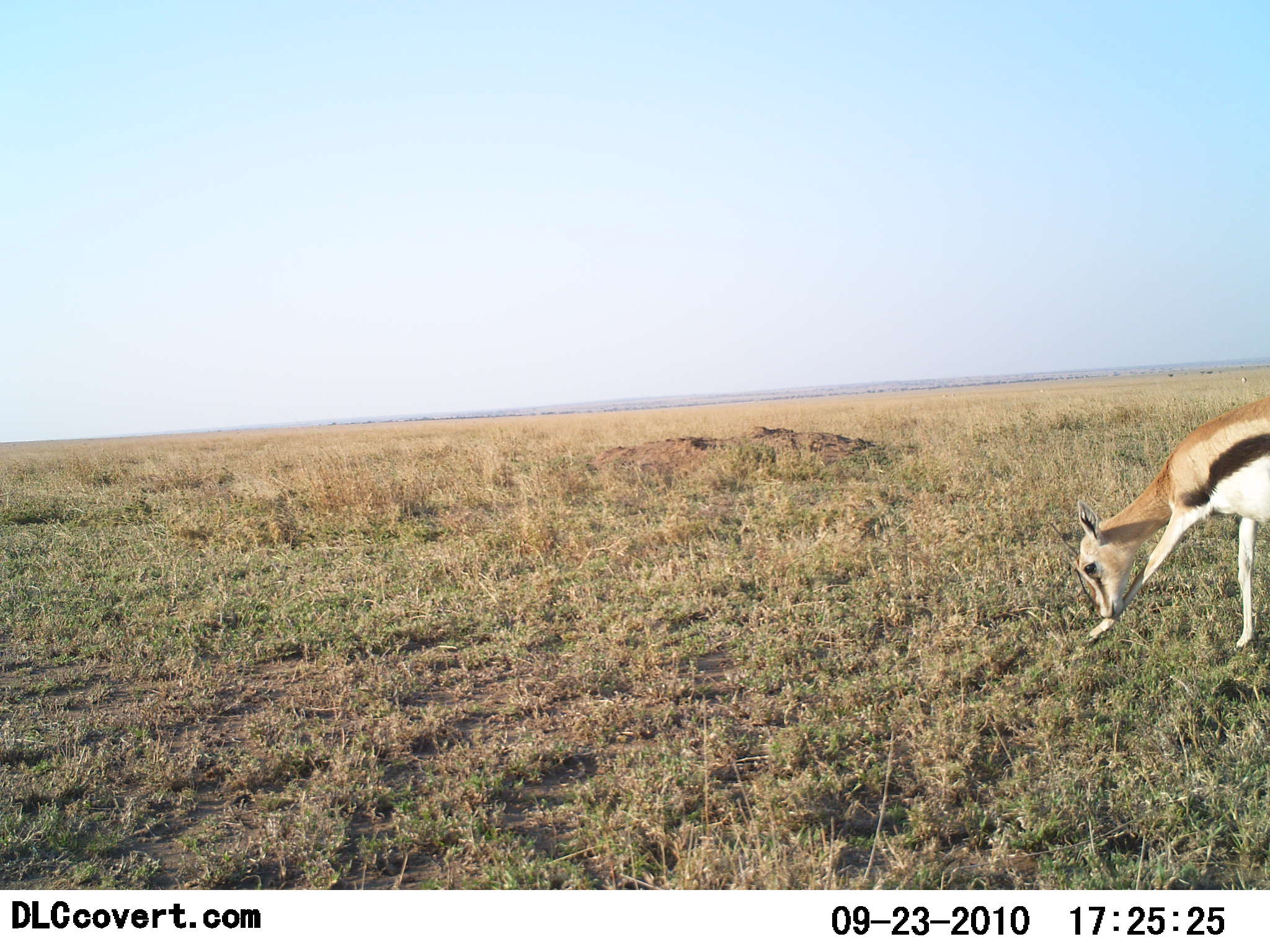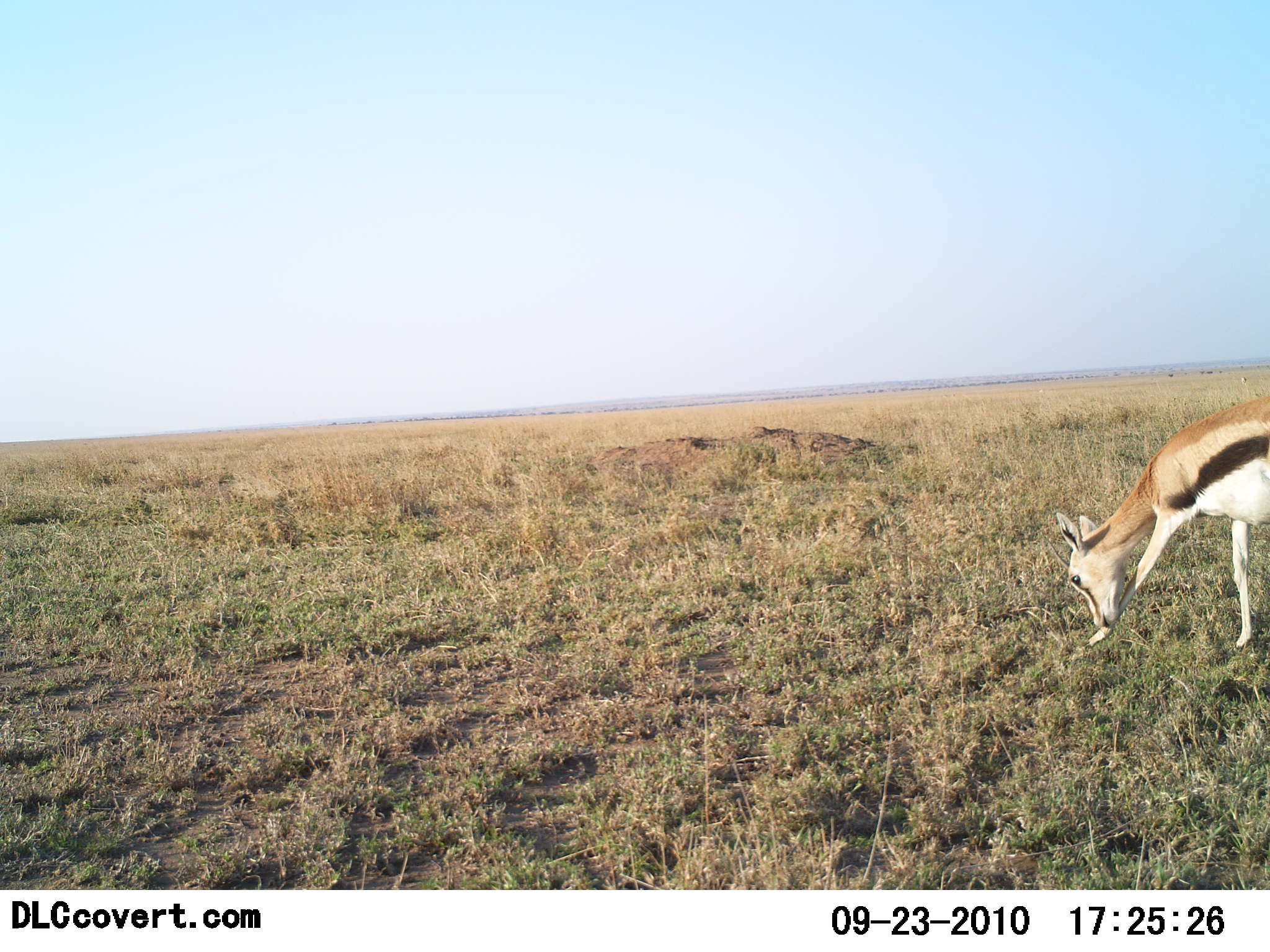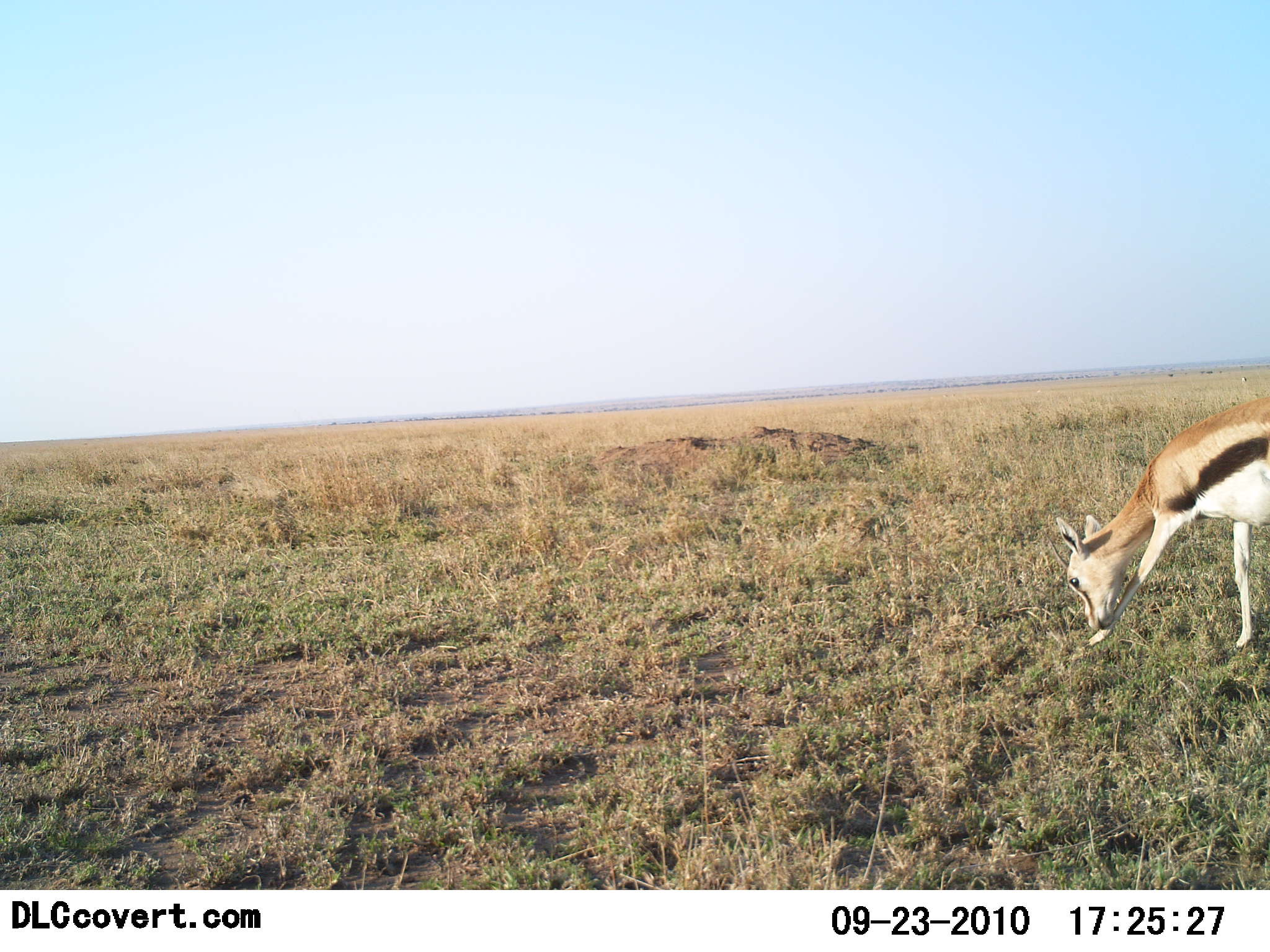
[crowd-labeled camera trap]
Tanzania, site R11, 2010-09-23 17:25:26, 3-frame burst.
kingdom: Animalia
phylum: Chordata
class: Mammalia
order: Artiodactyla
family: Bovidae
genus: Eudorcas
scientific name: Eudorcas thomsonii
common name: thomson's gazelle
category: gazellethomsons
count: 1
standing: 47%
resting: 0%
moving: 13%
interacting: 7%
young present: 13%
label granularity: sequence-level